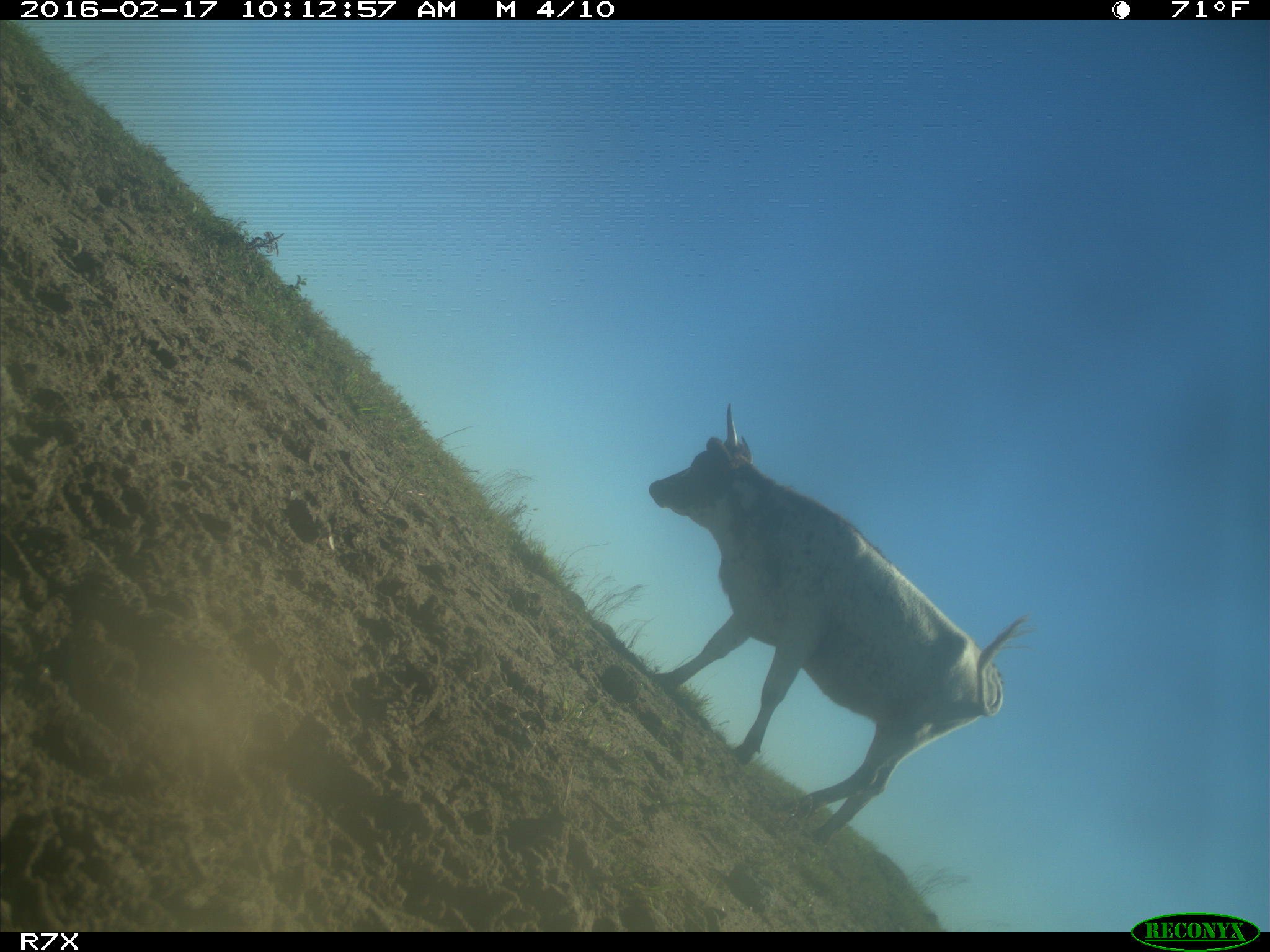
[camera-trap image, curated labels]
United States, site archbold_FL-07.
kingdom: Animalia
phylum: Chordata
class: Mammalia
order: Artiodactyla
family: Bovidae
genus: Bos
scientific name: Bos taurus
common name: domestic cow